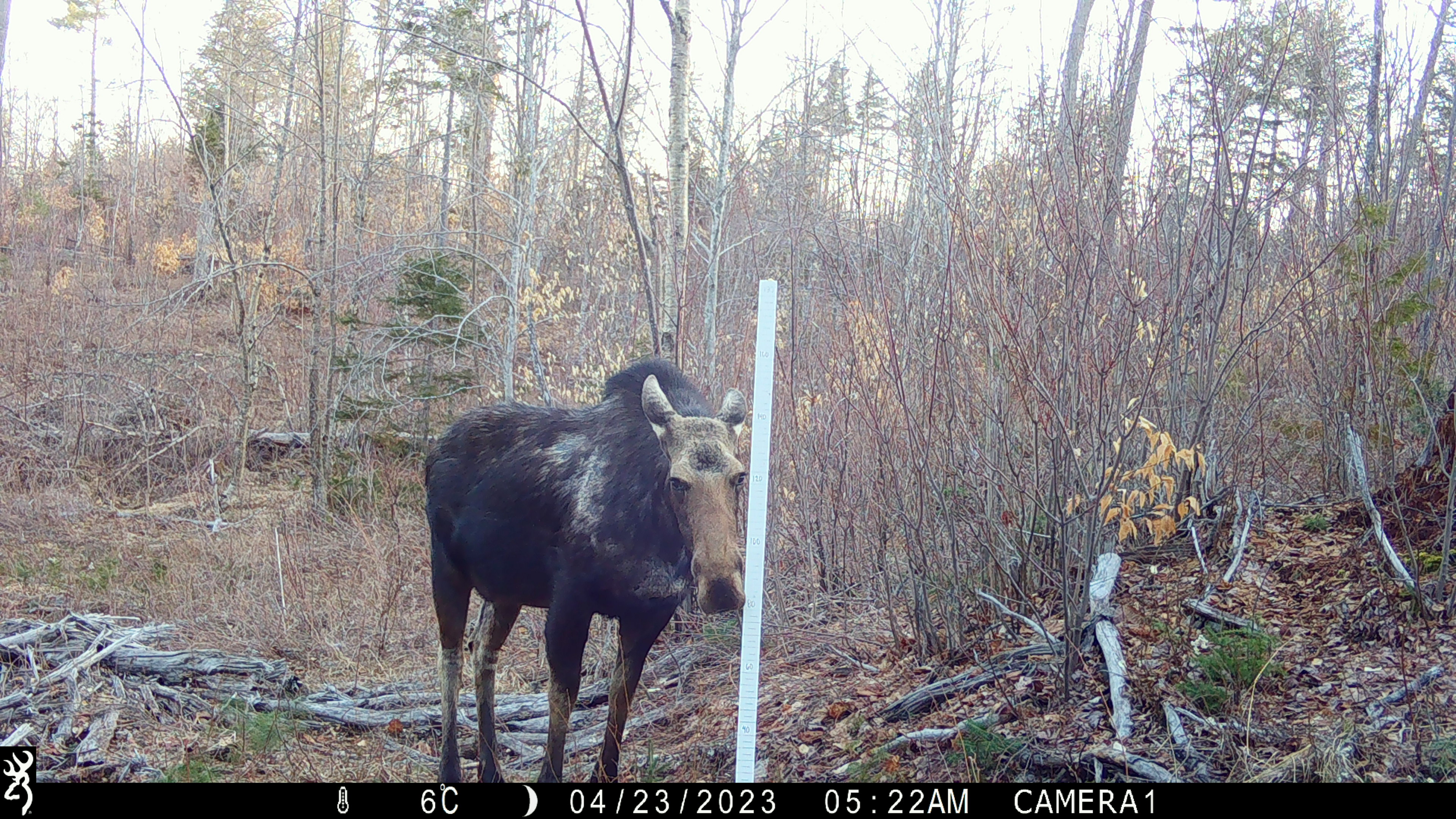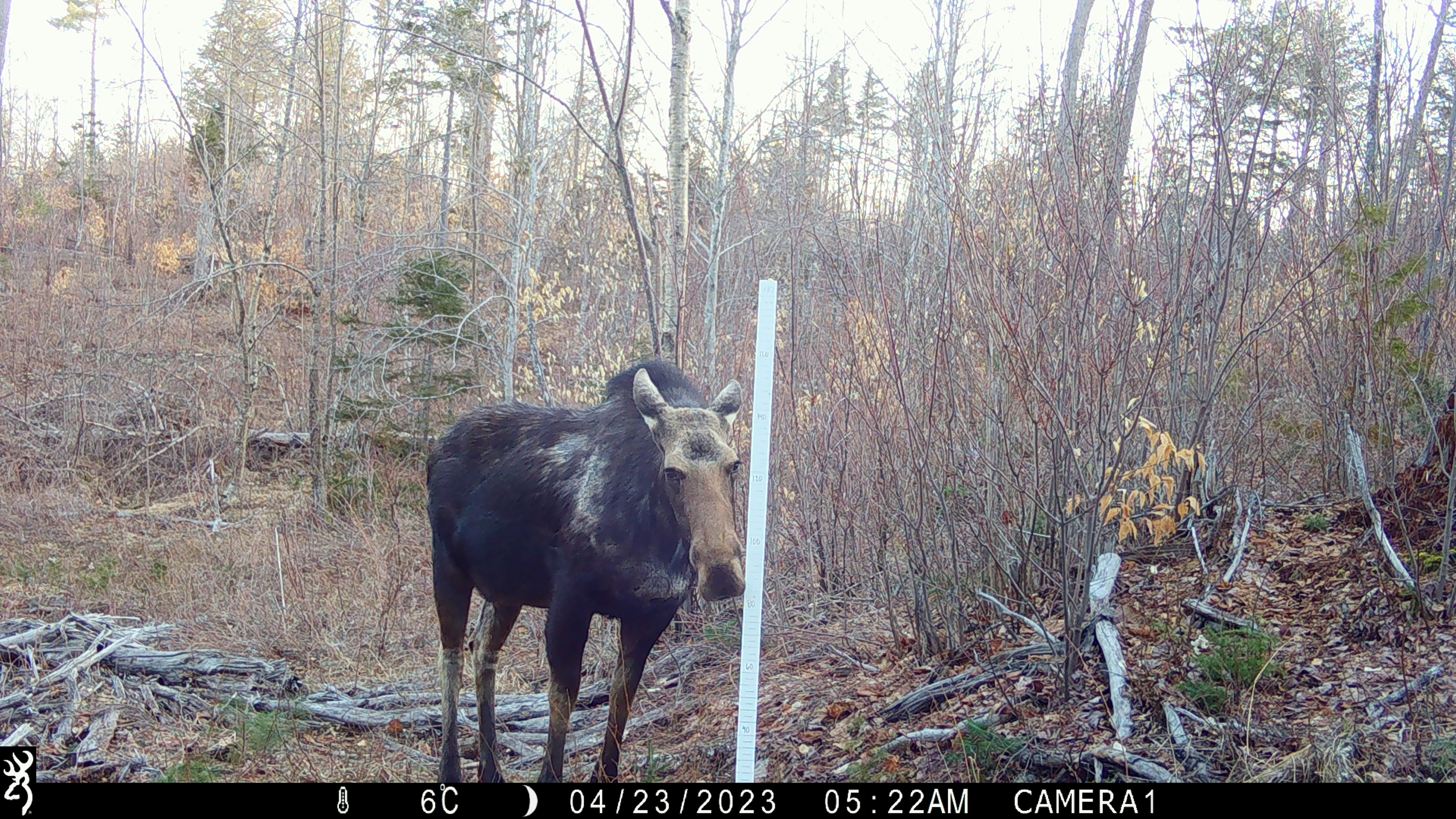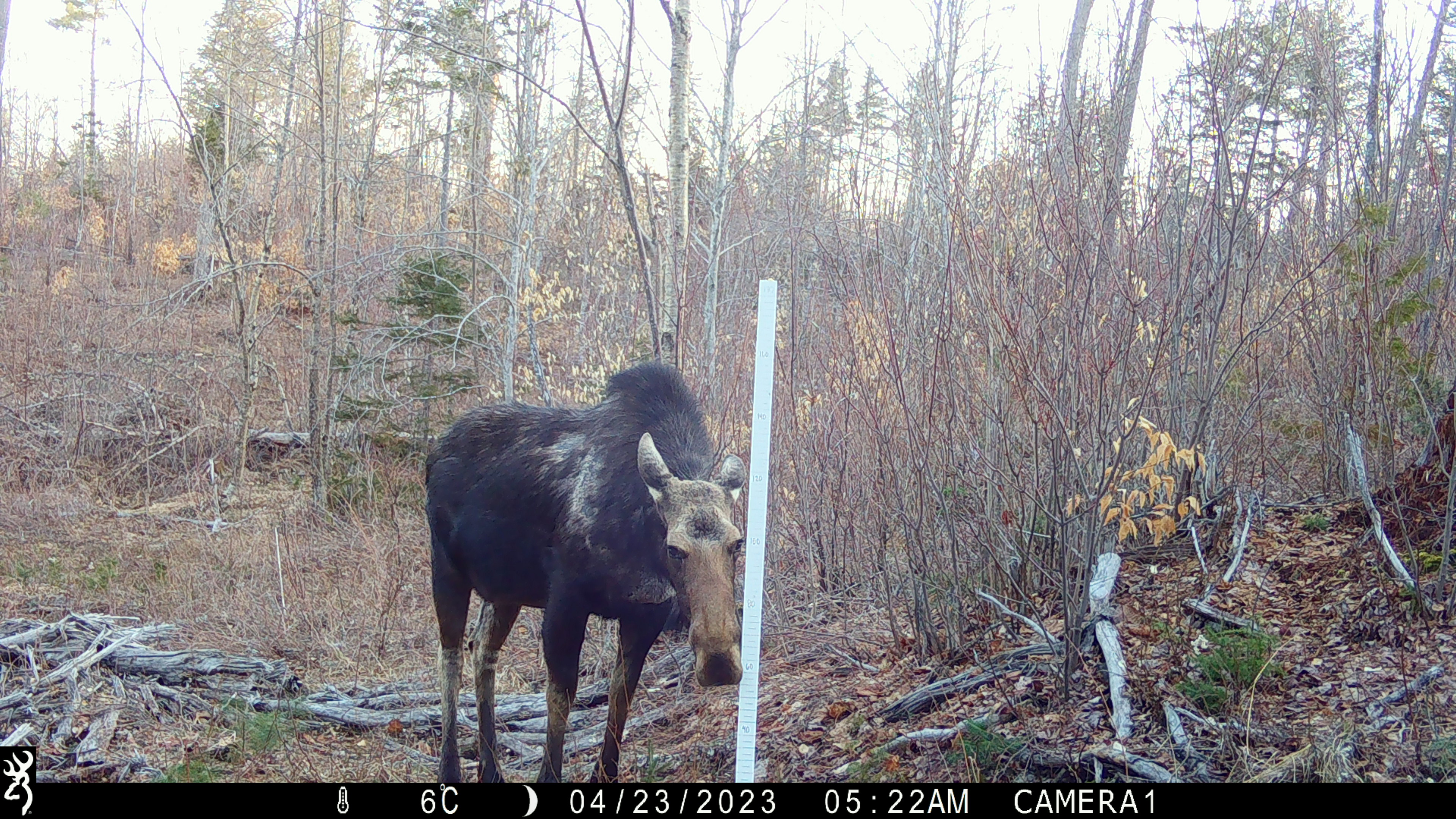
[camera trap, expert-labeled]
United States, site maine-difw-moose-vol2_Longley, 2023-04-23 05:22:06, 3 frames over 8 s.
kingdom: Animalia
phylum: Chordata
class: Mammalia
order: Artiodactyla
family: Cervidae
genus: Alces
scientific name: Alces alces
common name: moose